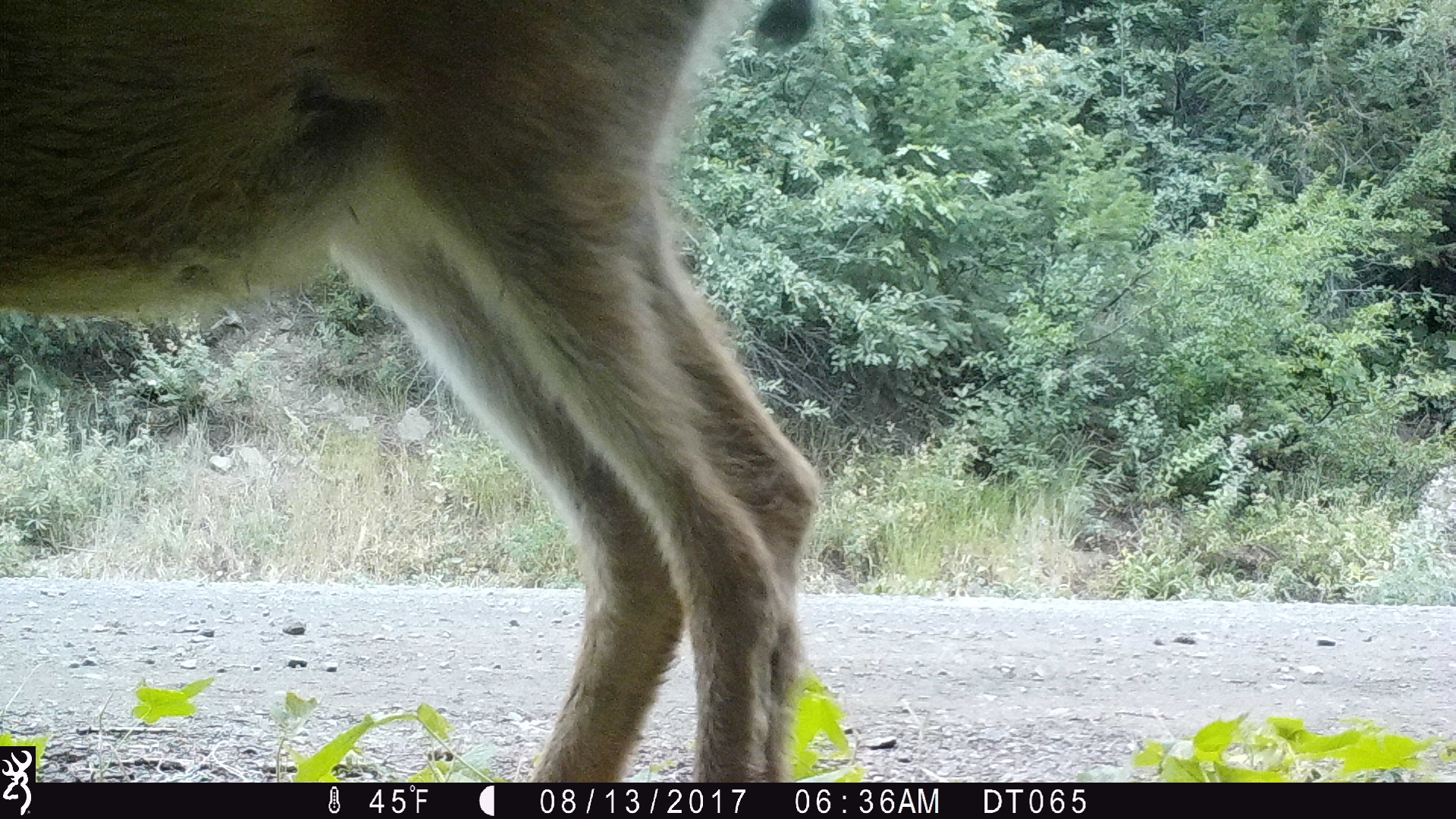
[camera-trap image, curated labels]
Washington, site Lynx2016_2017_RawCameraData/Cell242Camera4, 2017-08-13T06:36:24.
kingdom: Animalia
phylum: Chordata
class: Mammalia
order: Artiodactyla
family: Cervidae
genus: Odocoileus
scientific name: Odocoileus hemionus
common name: mule deer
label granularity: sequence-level